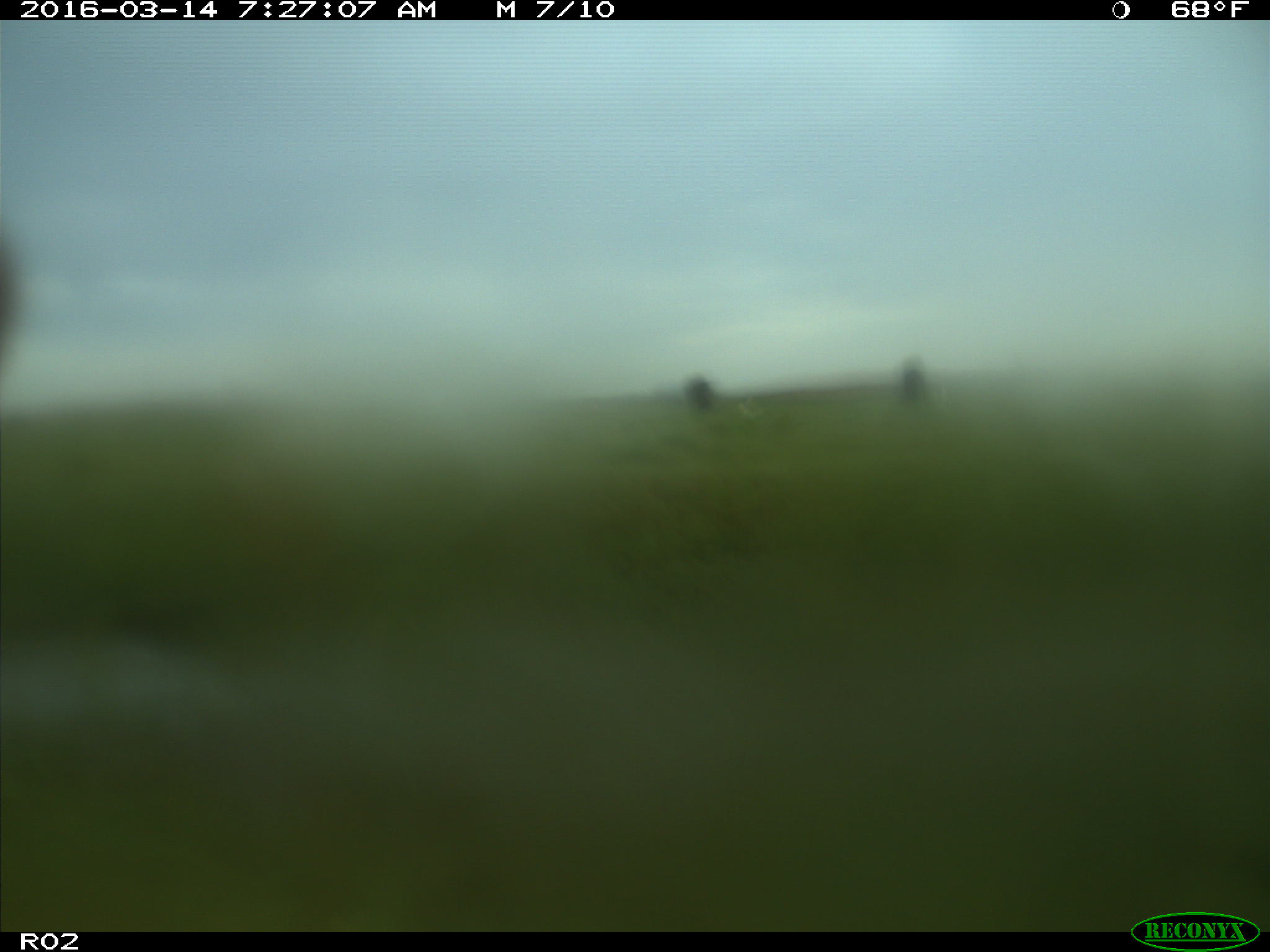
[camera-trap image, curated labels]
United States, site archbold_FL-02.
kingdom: Animalia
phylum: Chordata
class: Mammalia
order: Artiodactyla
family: Bovidae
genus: Bos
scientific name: Bos taurus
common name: domestic cow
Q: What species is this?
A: Bos taurus (domestic cow).